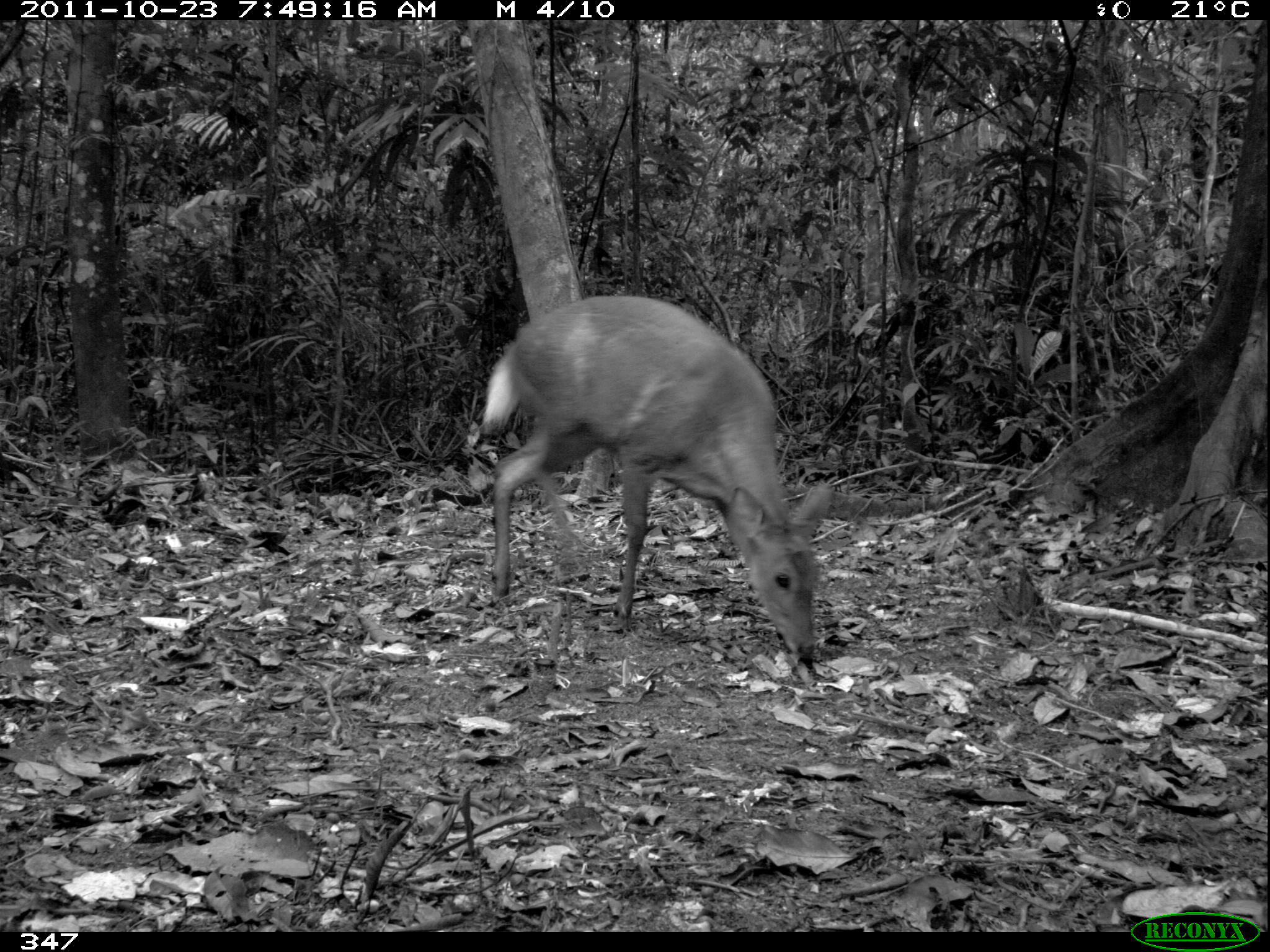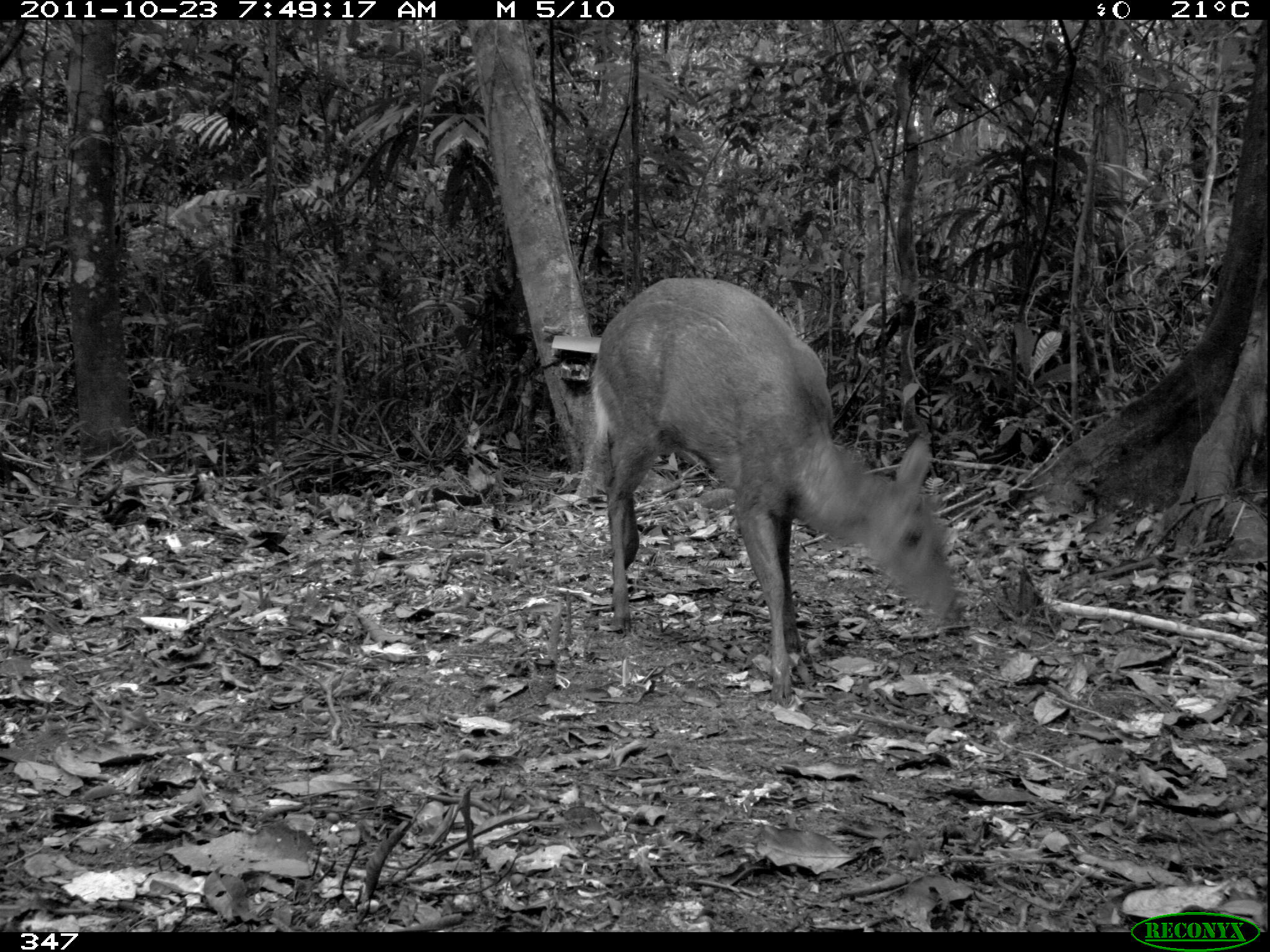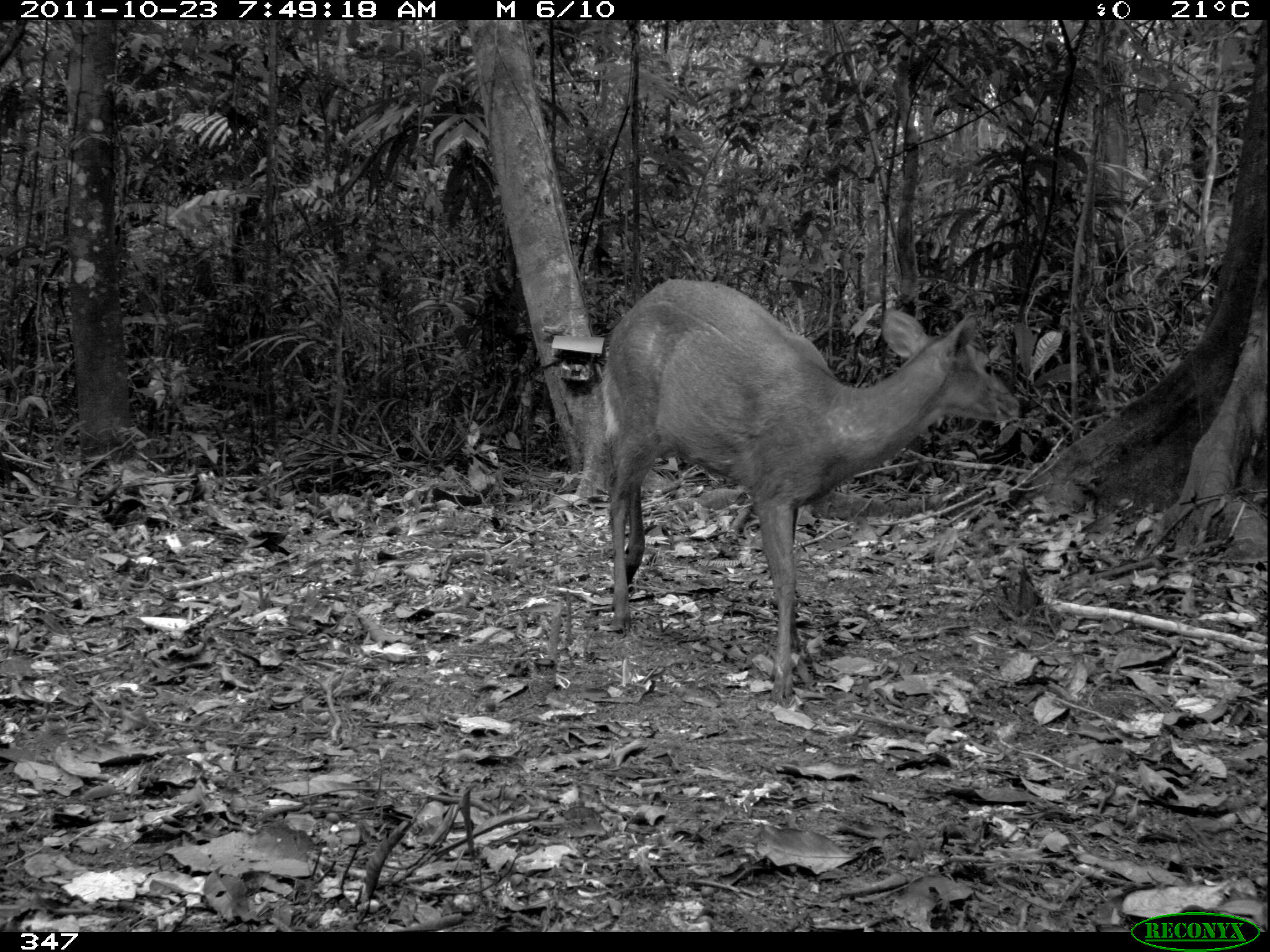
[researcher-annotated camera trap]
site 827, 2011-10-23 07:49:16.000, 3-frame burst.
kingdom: Animalia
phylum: Chordata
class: Mammalia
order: Artiodactyla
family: Cervidae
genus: Mazama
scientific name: Mazama americana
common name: red brocket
Mazama americana (red brocket).